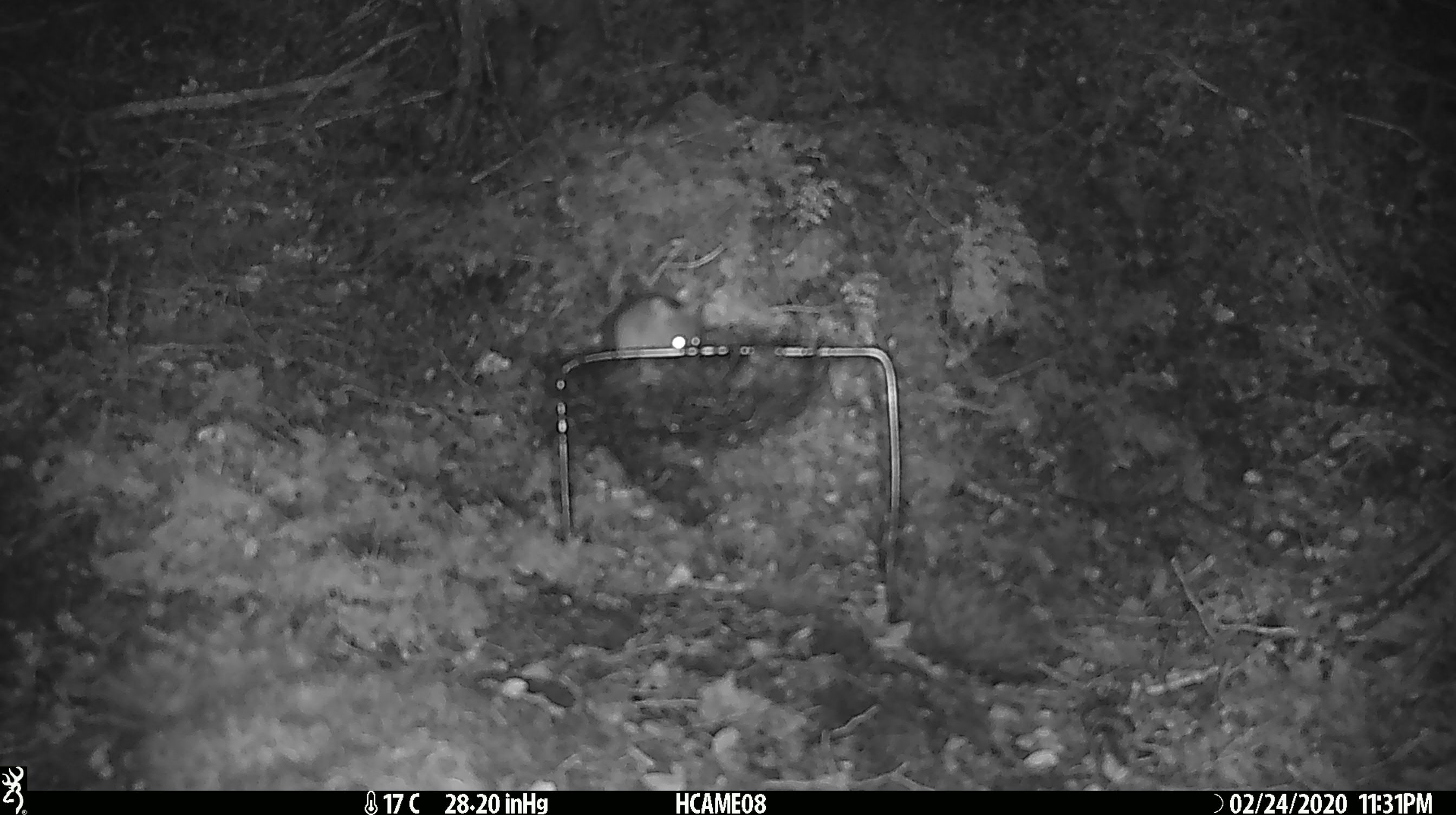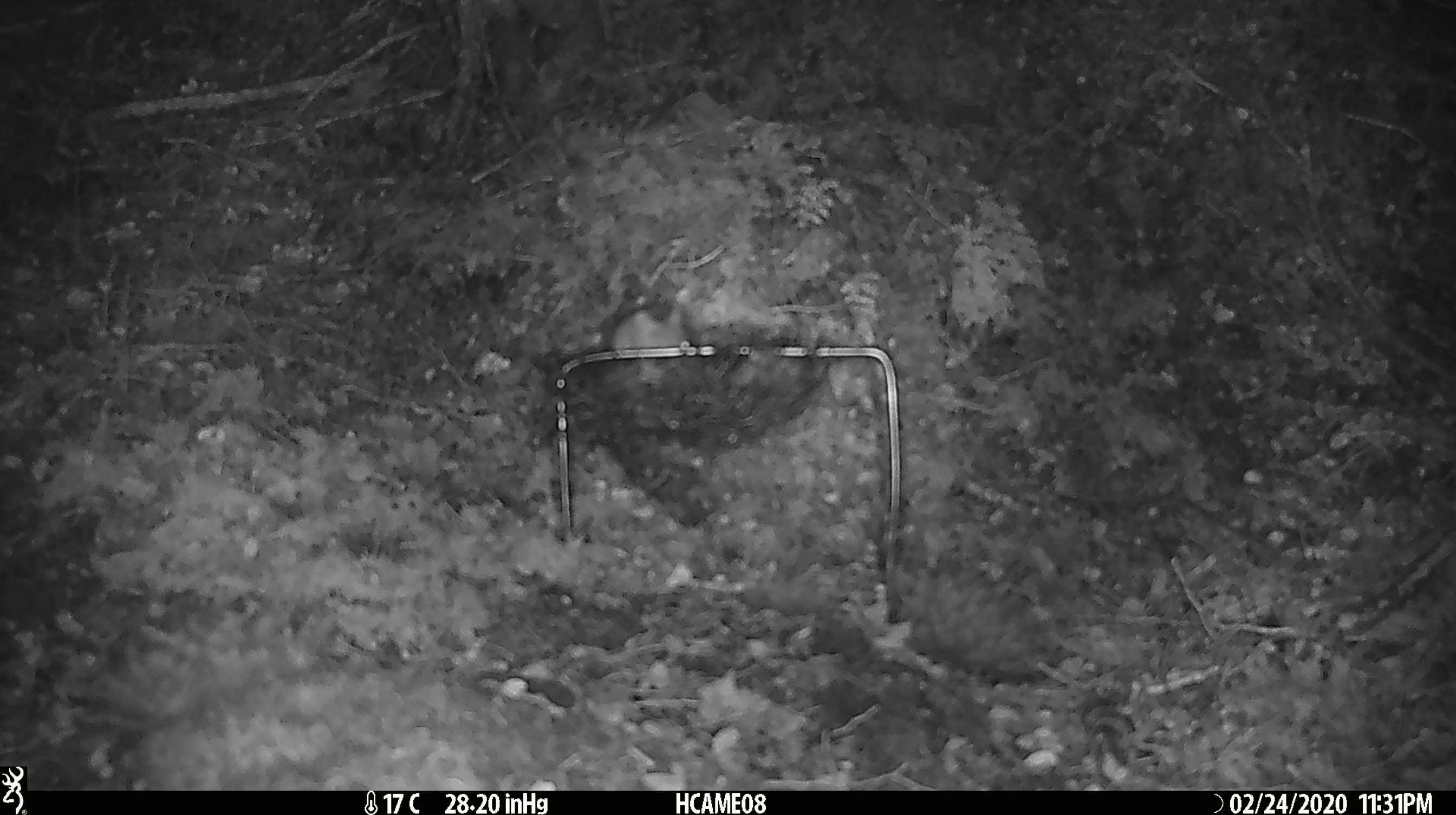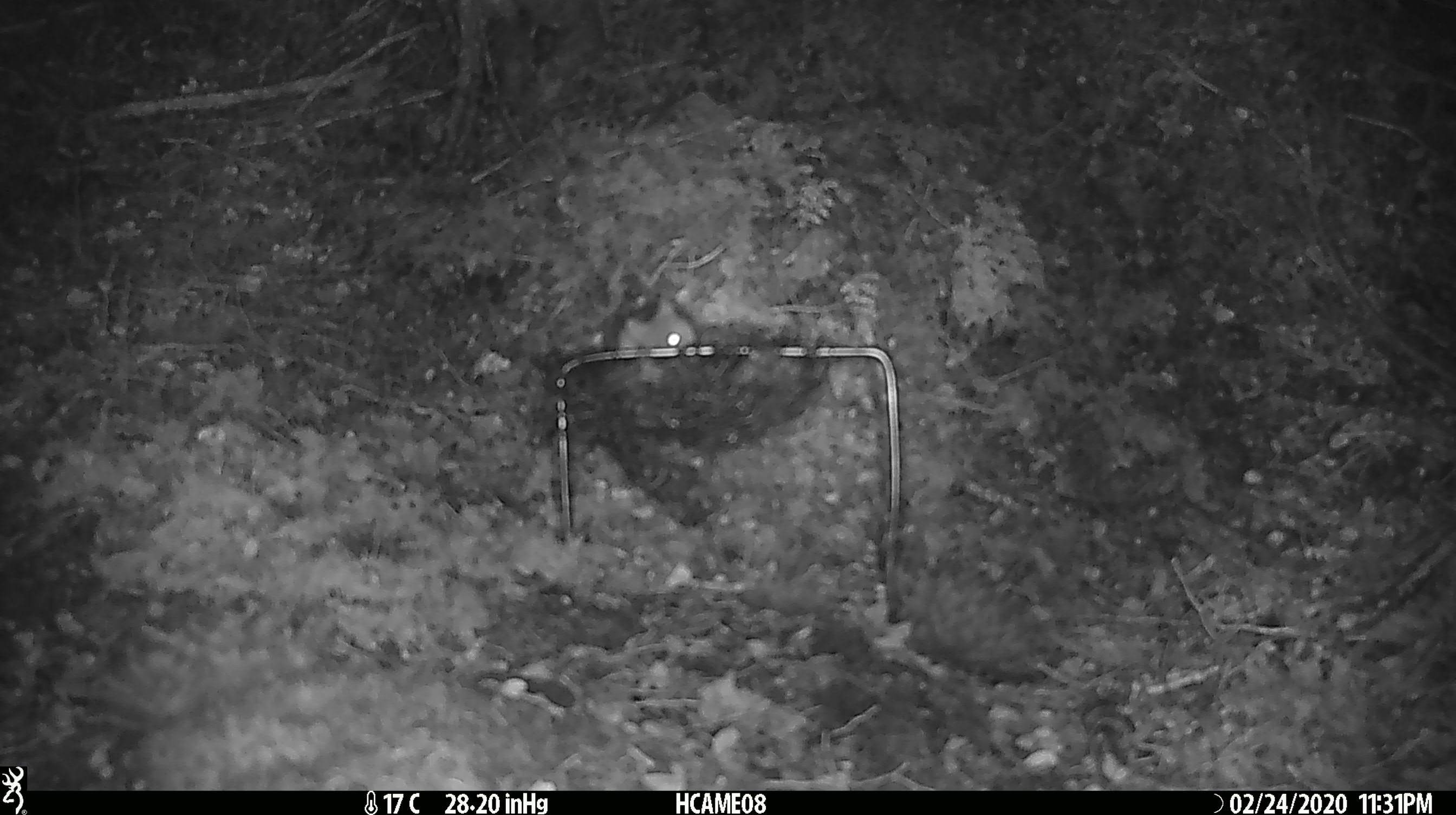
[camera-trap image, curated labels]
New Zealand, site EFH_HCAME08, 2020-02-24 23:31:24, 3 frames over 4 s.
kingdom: Animalia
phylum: Chordata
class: Mammalia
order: Rodentia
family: Muridae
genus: Mus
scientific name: Mus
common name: mouse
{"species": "mouse (Mus)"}